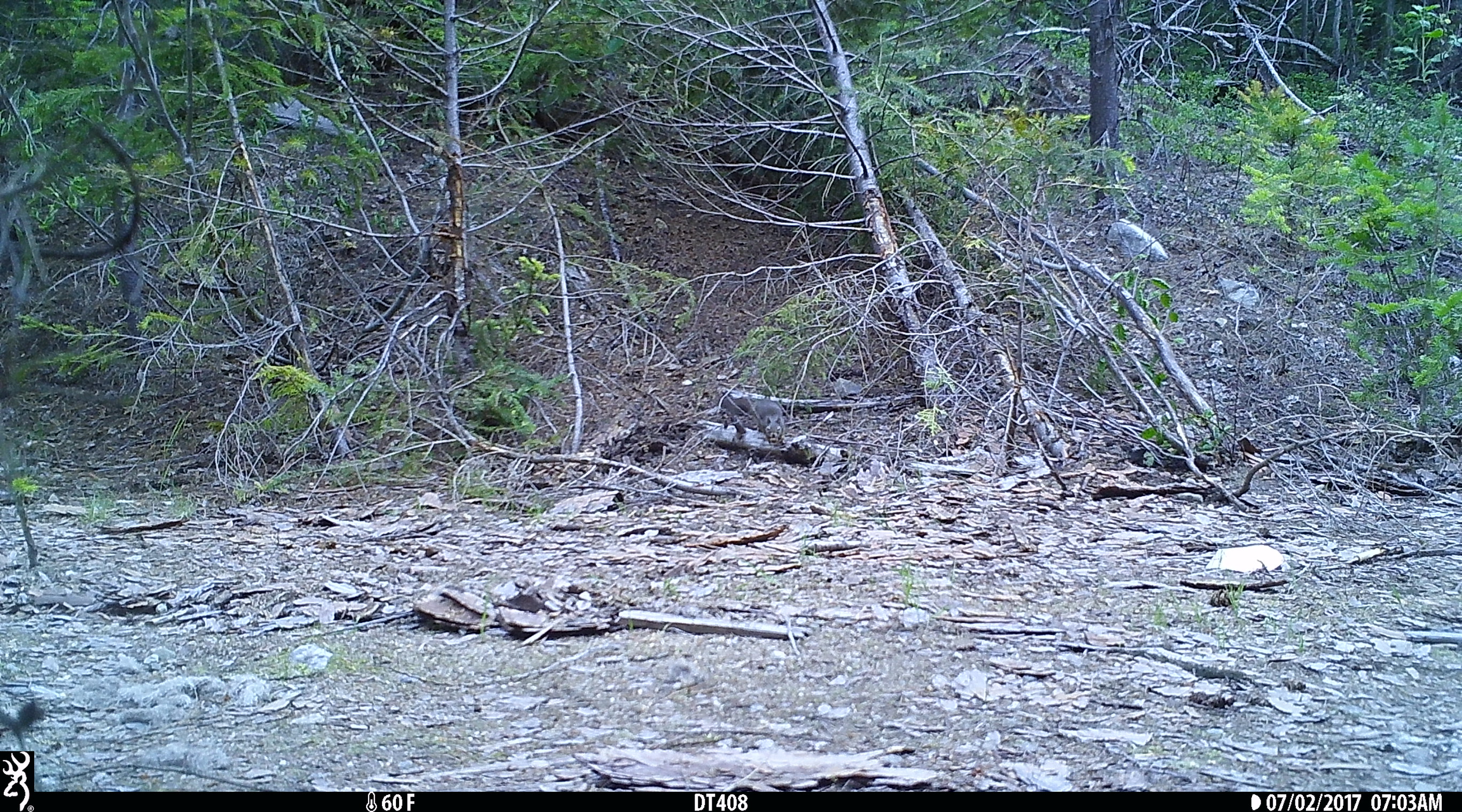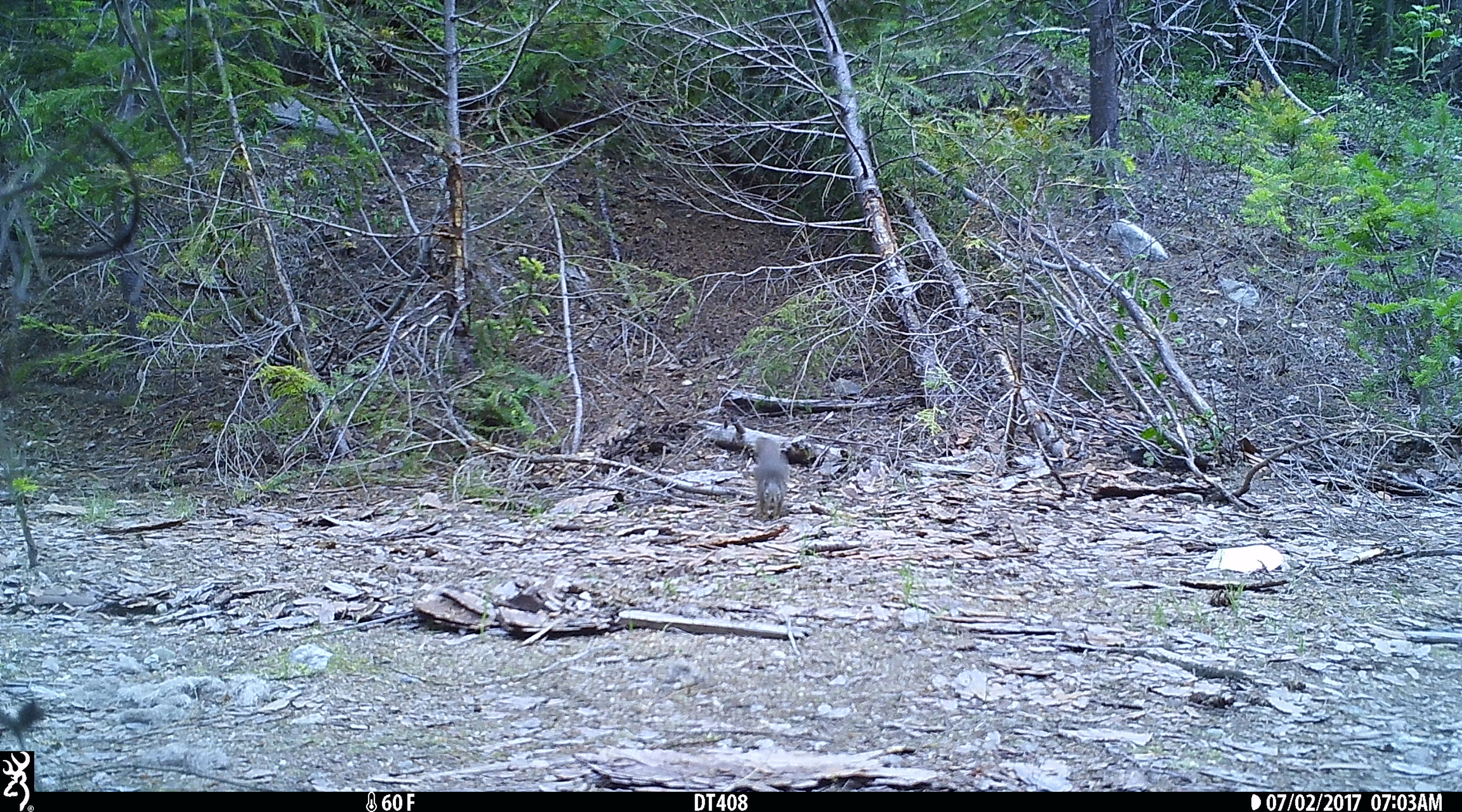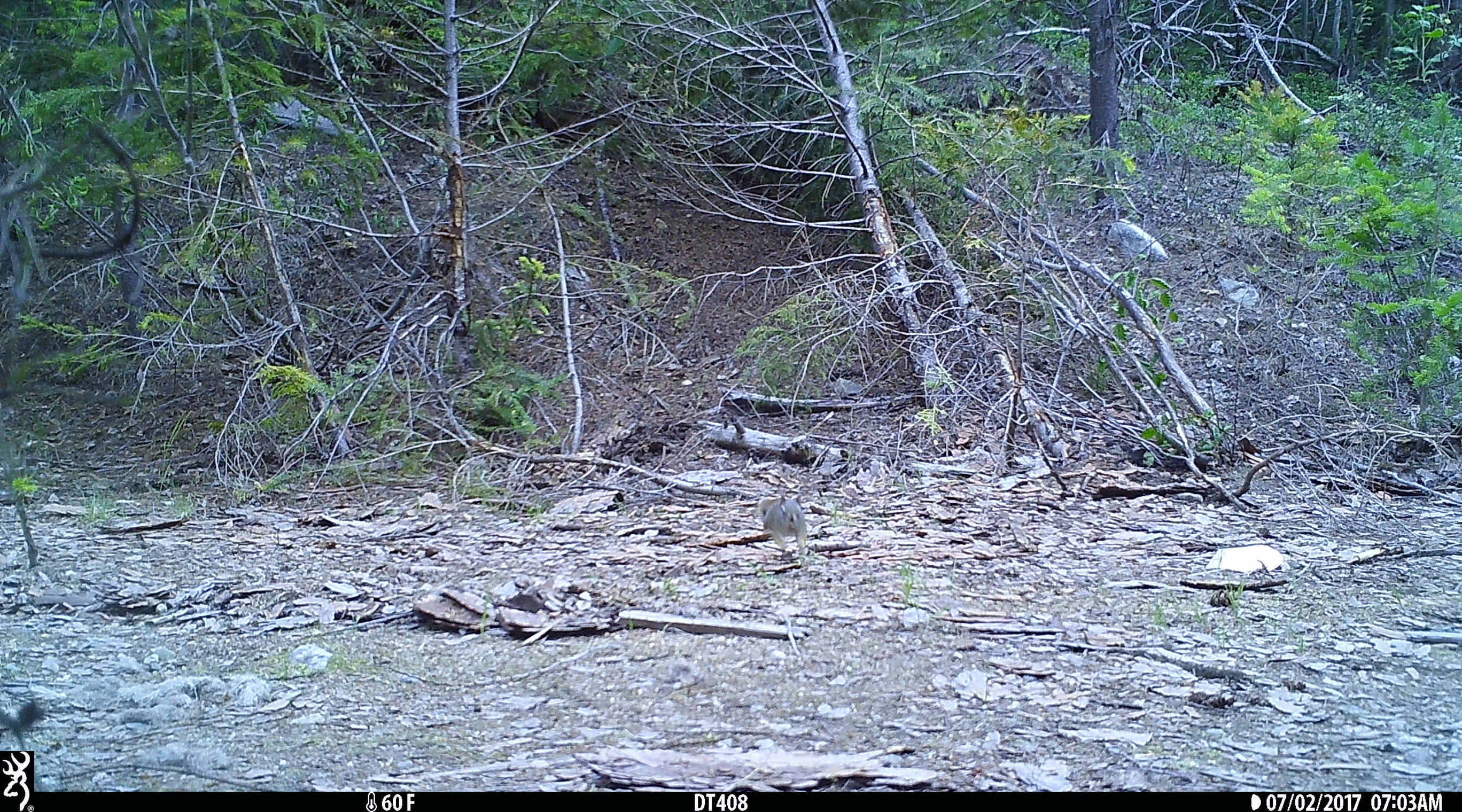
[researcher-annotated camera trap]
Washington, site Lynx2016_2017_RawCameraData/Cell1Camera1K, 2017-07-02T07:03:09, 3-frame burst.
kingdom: Animalia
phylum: Chordata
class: Mammalia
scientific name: Mammalia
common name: small mammal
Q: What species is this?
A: Small mammal (Mammalia).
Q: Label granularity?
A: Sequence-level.